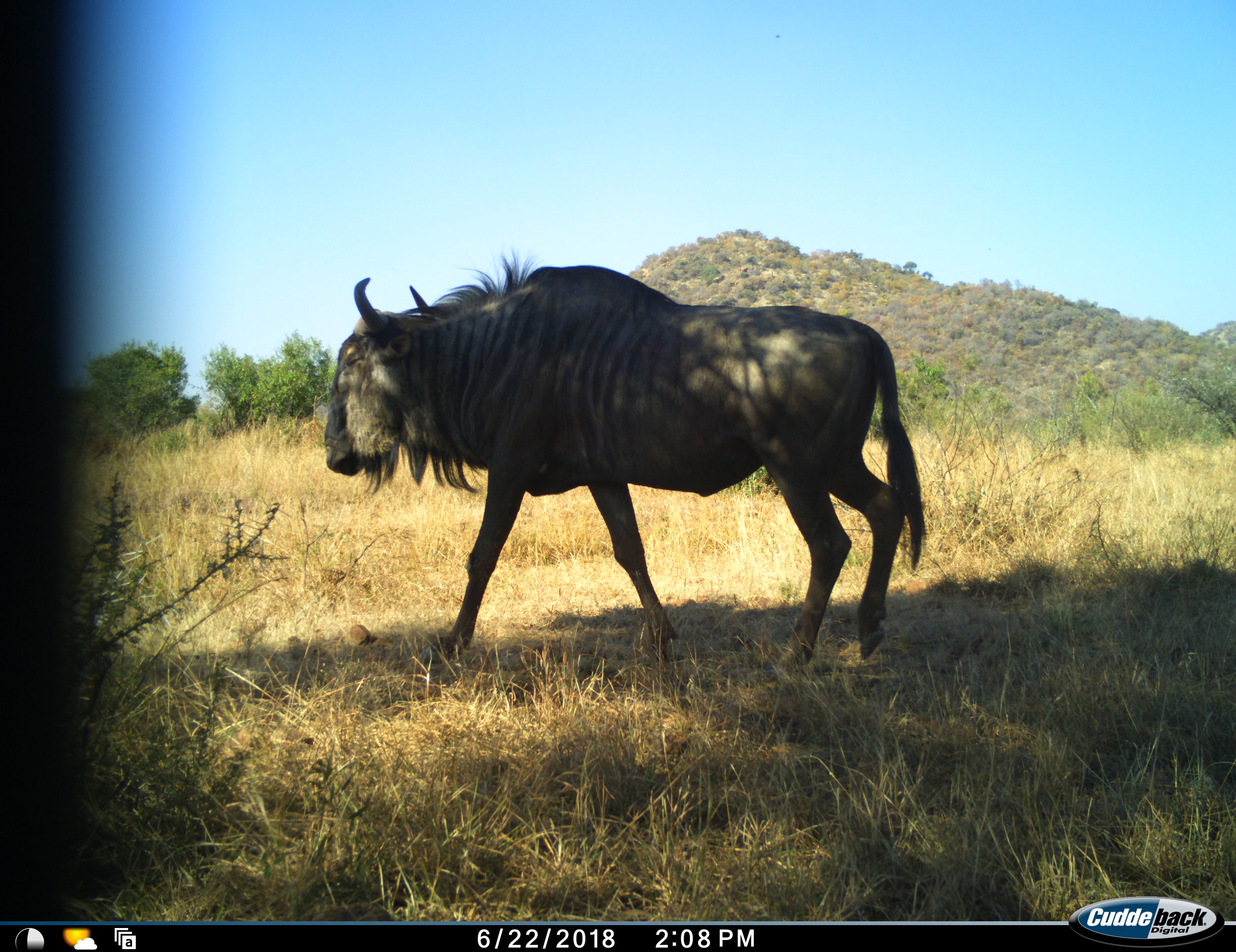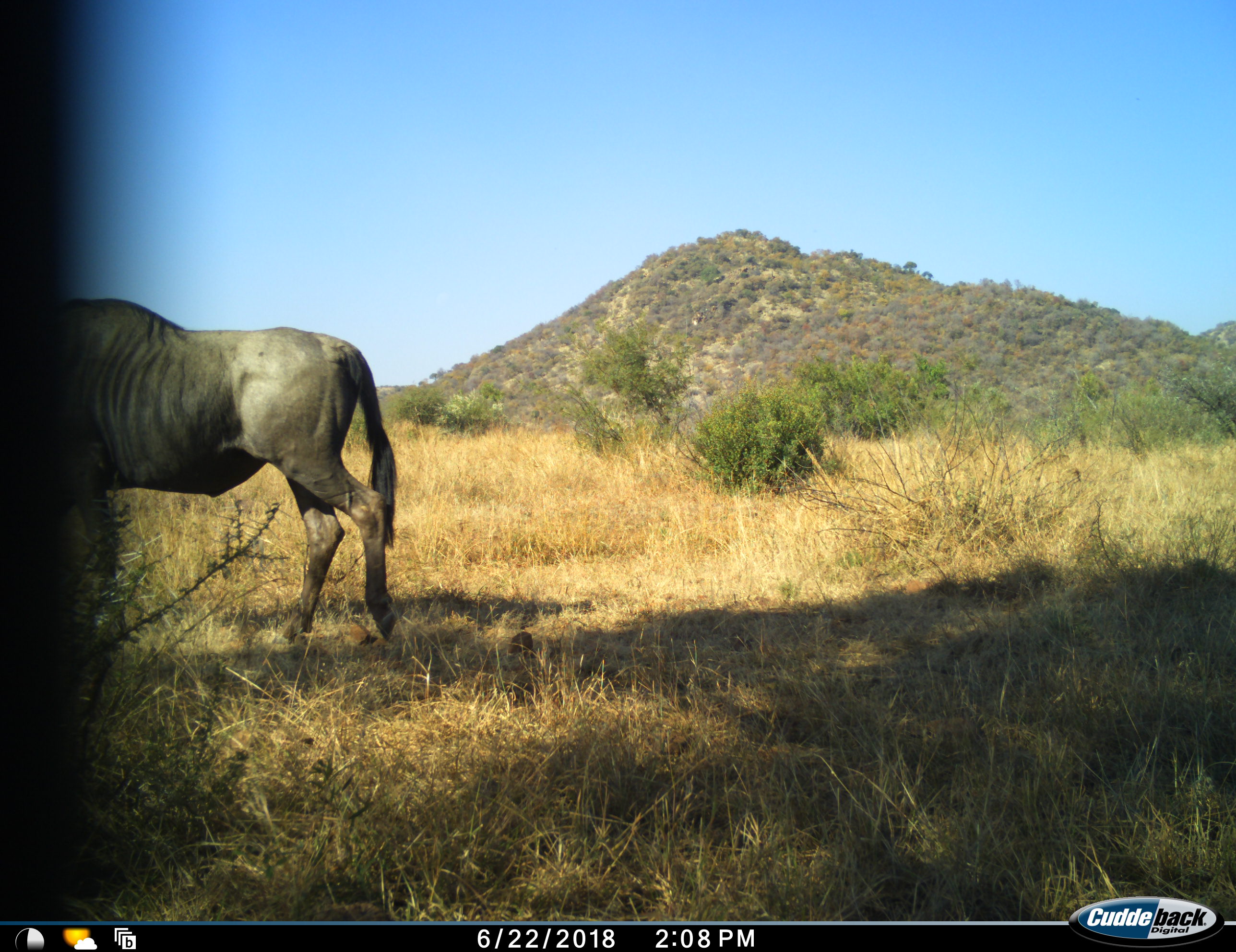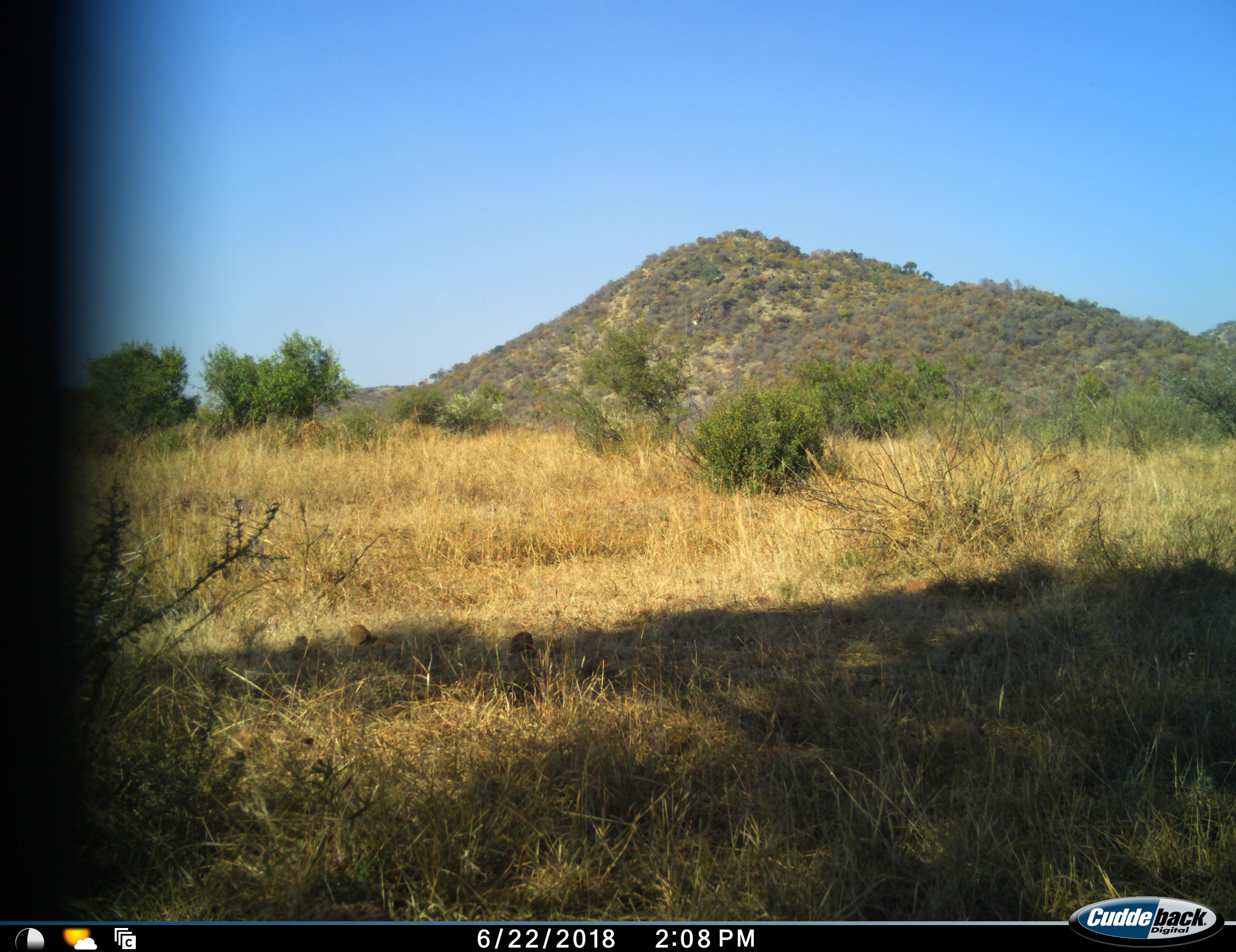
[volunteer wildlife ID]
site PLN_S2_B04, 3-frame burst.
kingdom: Animalia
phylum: Chordata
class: Mammalia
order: Artiodactyla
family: Bovidae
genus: Connochaetes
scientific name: Connochaetes taurinus taurinus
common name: blue wildebeest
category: wildebeestblue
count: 1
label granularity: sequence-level